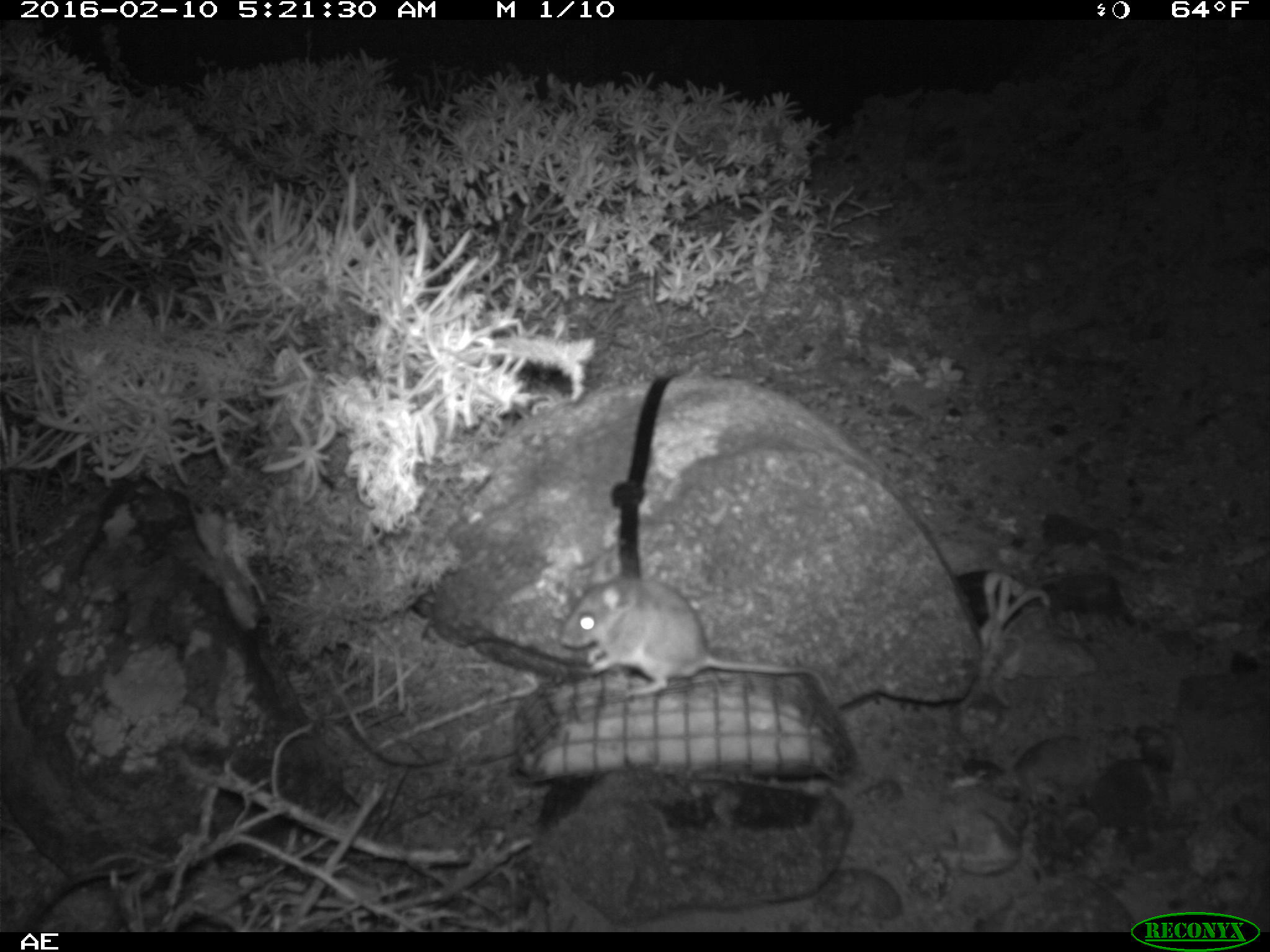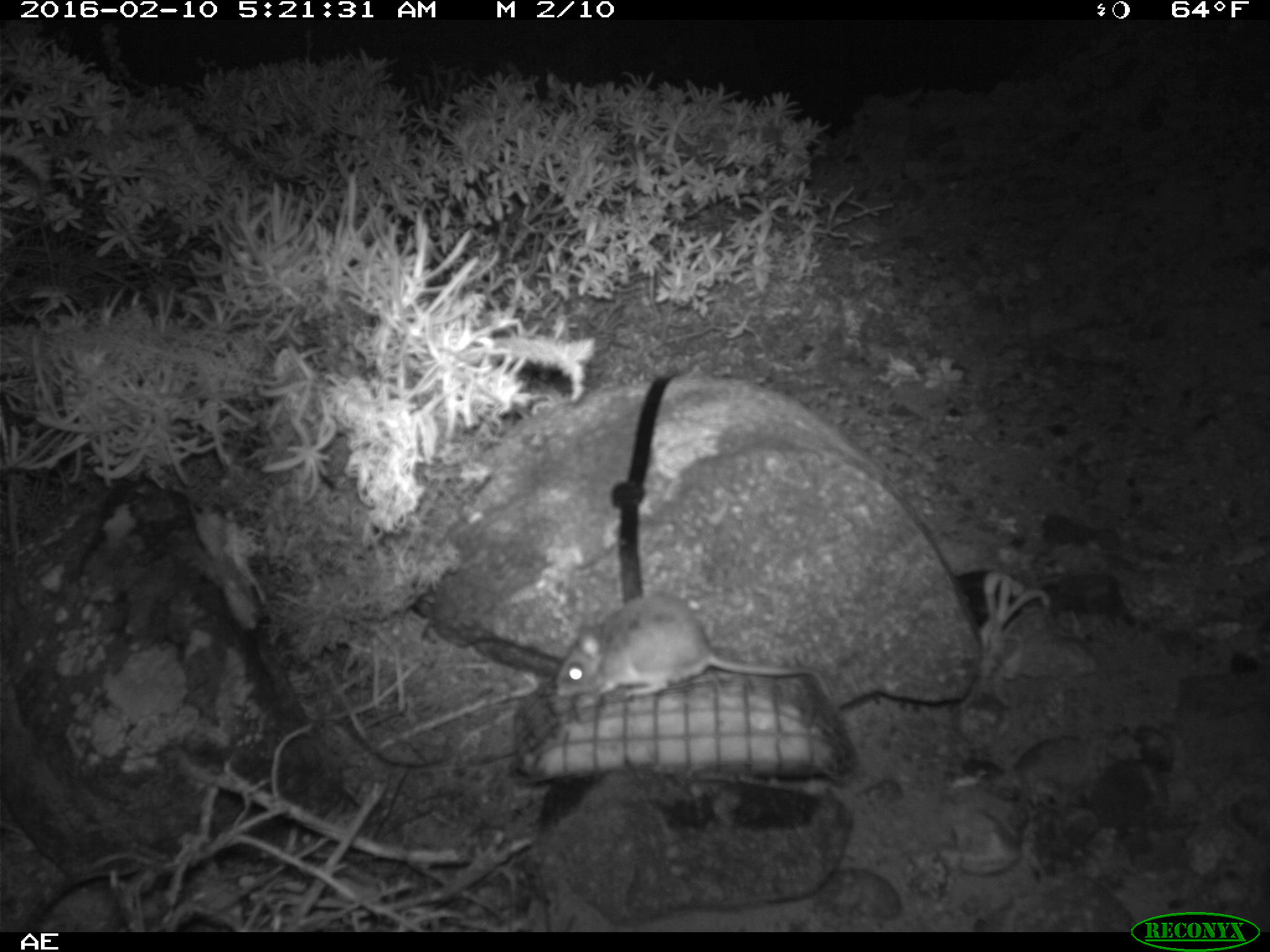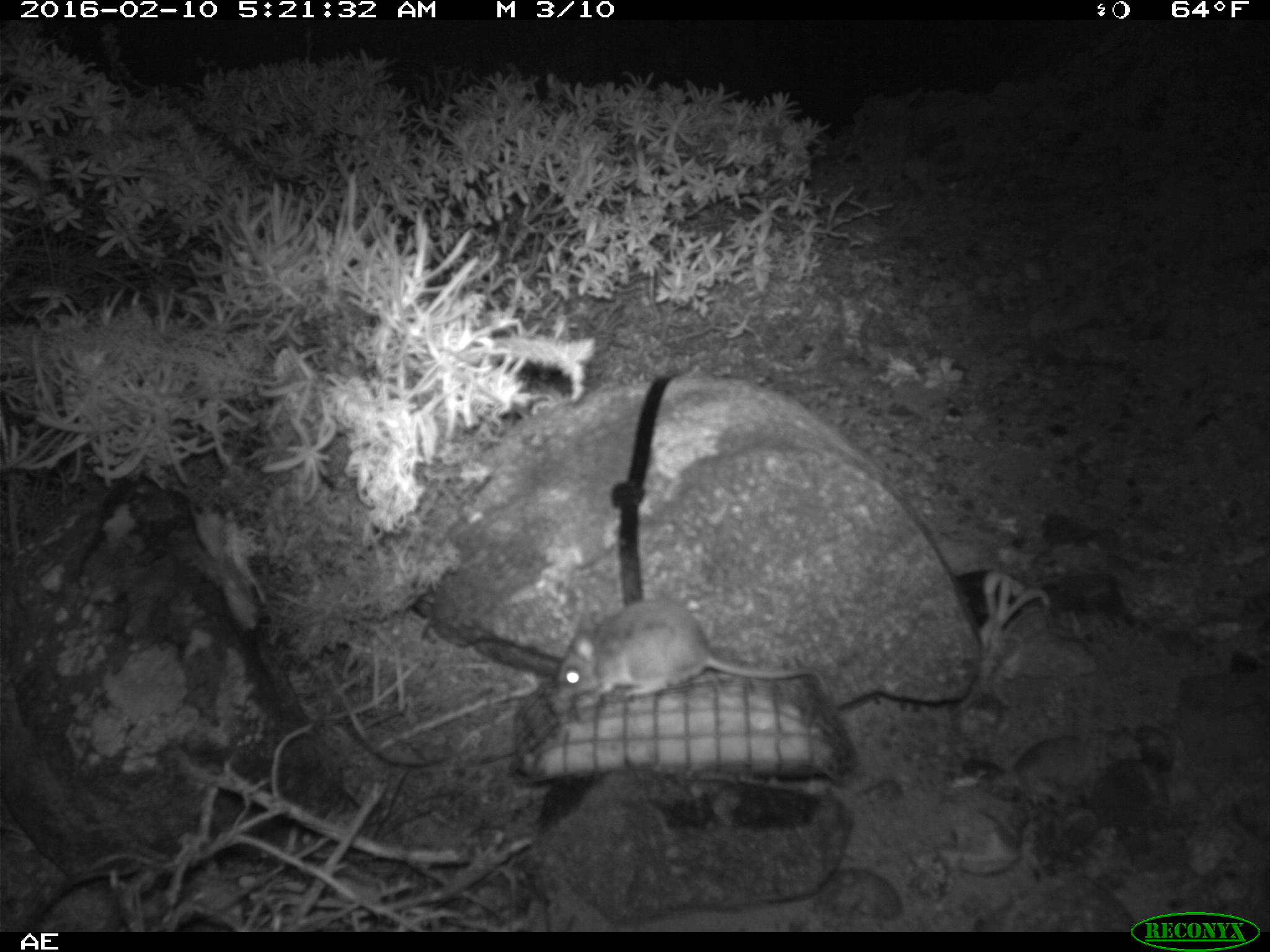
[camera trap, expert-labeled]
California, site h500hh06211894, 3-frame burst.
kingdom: Animalia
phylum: Chordata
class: Mammalia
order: Rodentia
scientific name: Rodentia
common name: rodent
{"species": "rodent (Rodentia)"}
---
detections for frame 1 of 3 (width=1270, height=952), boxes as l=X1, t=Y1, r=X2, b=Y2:
rodent: l=559, t=542, r=832, b=694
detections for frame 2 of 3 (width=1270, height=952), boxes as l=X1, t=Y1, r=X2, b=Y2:
rodent: l=556, t=591, r=837, b=708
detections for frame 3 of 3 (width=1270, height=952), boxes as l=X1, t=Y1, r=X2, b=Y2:
rodent: l=557, t=599, r=827, b=697